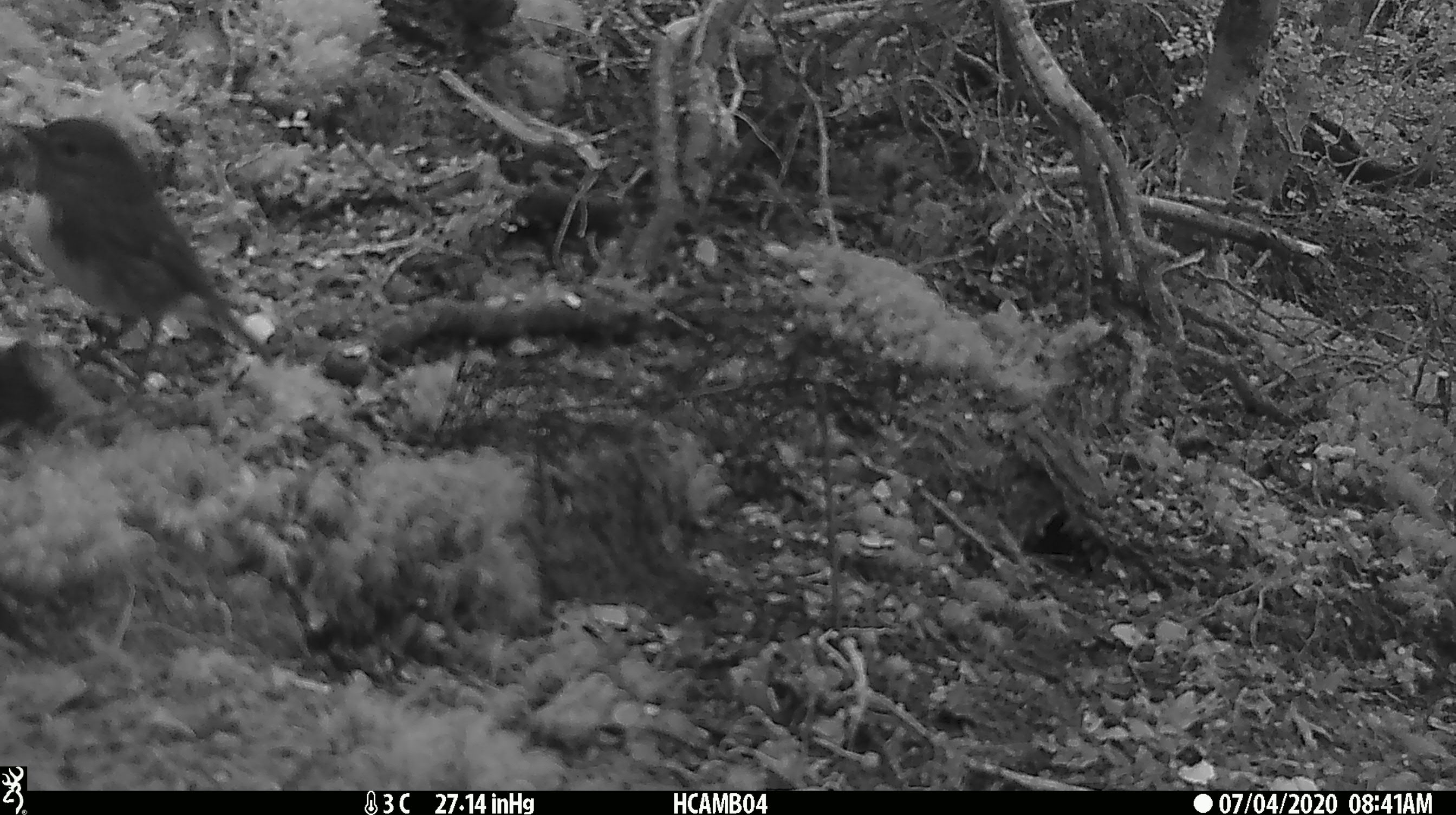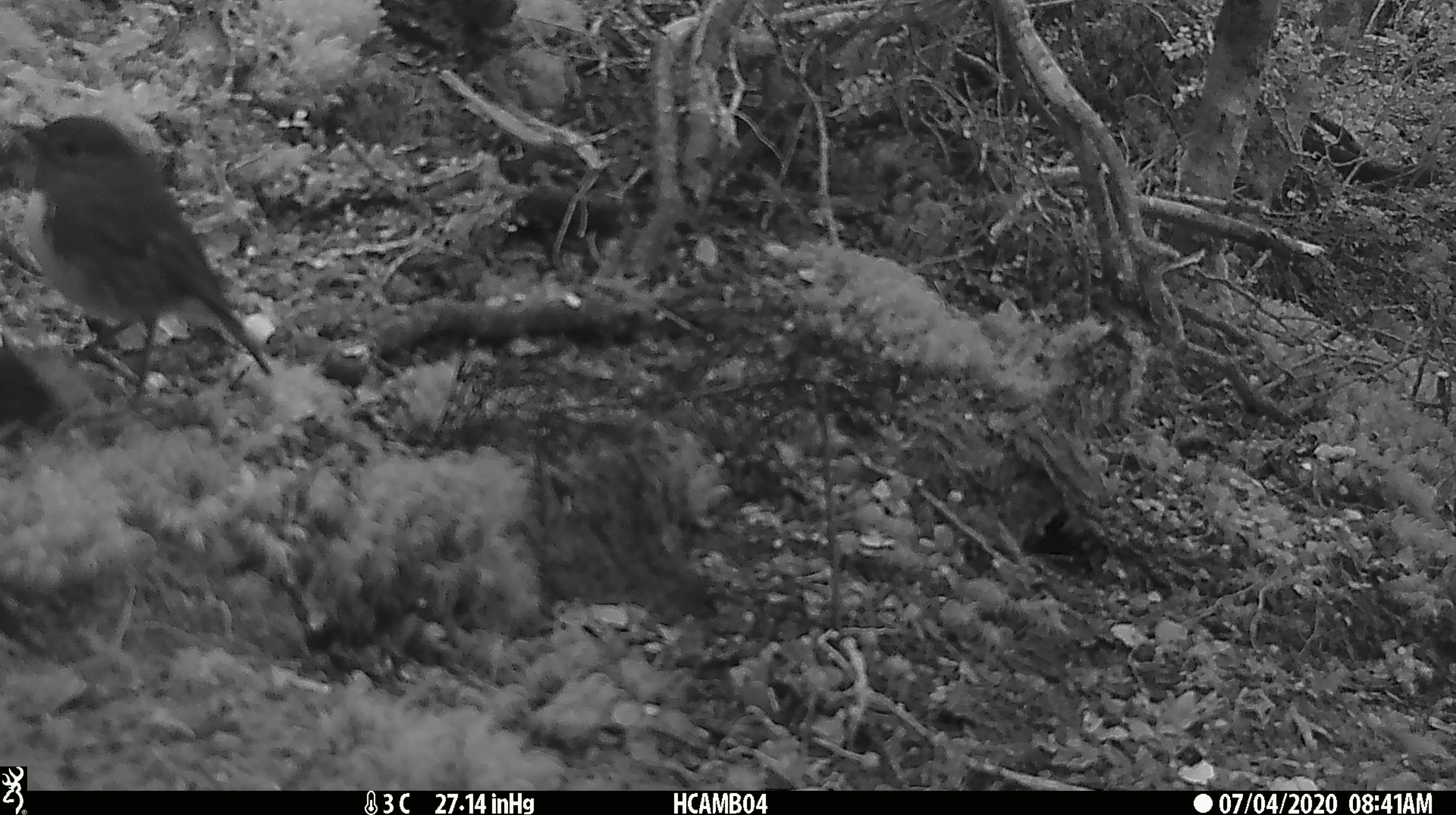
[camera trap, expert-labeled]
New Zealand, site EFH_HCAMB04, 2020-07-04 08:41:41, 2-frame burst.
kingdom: Animalia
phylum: Chordata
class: Aves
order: Passeriformes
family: Petroicidae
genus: Petroica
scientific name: Petroica australis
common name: new zealand robin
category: robin